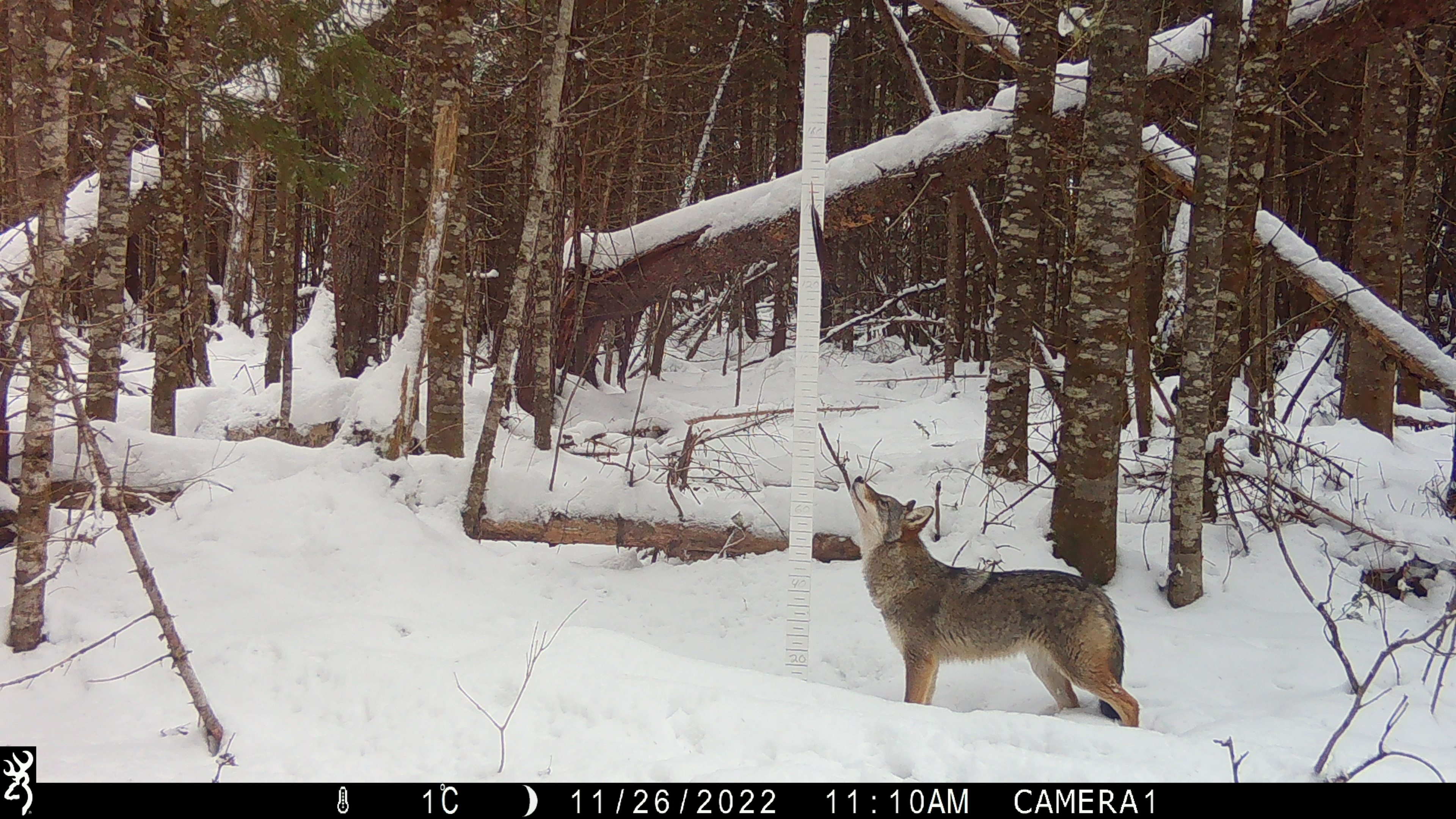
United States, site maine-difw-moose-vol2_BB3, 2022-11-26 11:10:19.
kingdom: Animalia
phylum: Chordata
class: Mammalia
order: Carnivora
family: Canidae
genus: Canis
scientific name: Canis latrans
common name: coyote